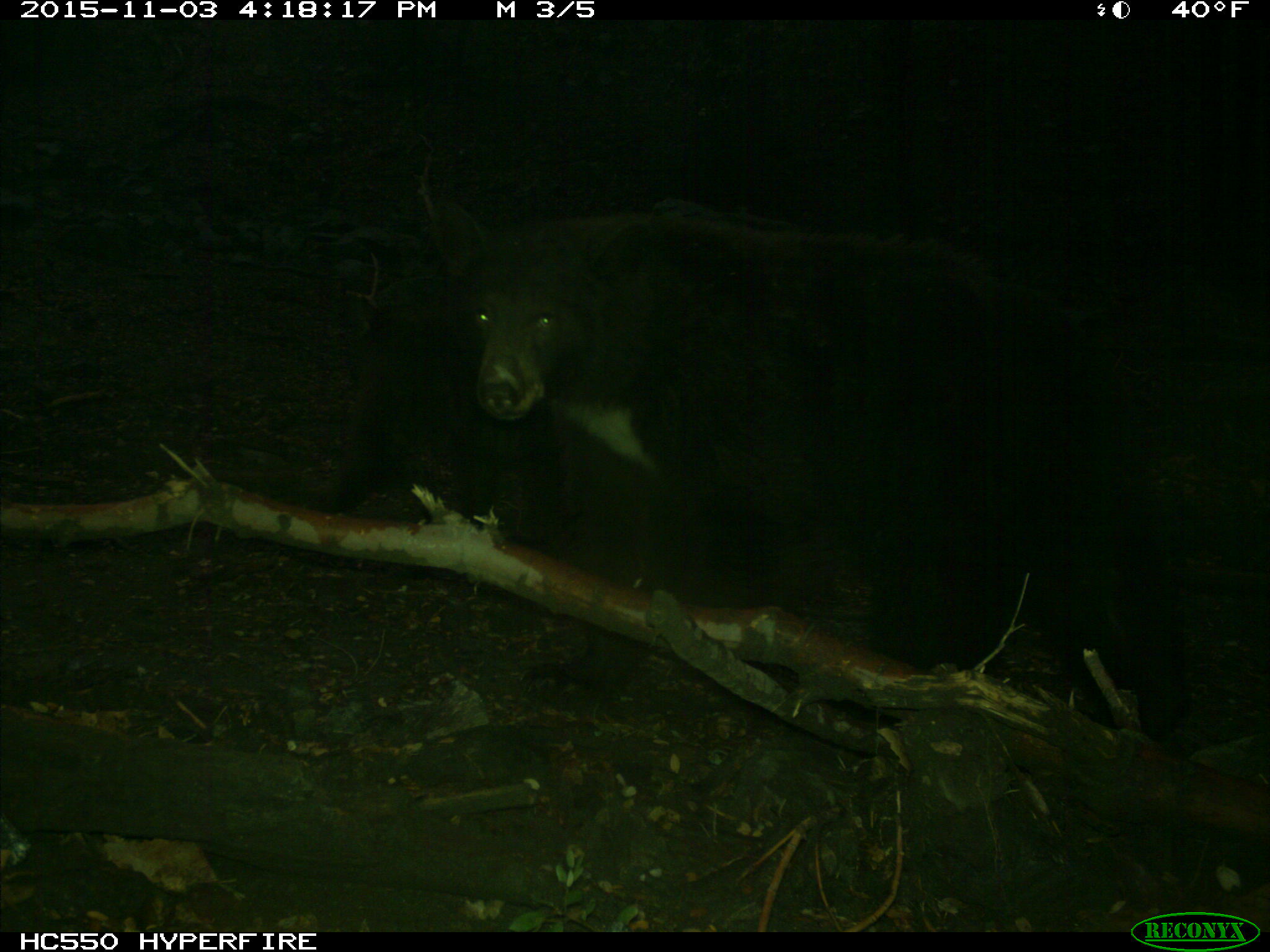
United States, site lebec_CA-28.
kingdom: Animalia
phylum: Chordata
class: Mammalia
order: Carnivora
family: Ursidae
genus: Ursus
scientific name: Ursus americanus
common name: american black bear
Ursus americanus (american black bear).